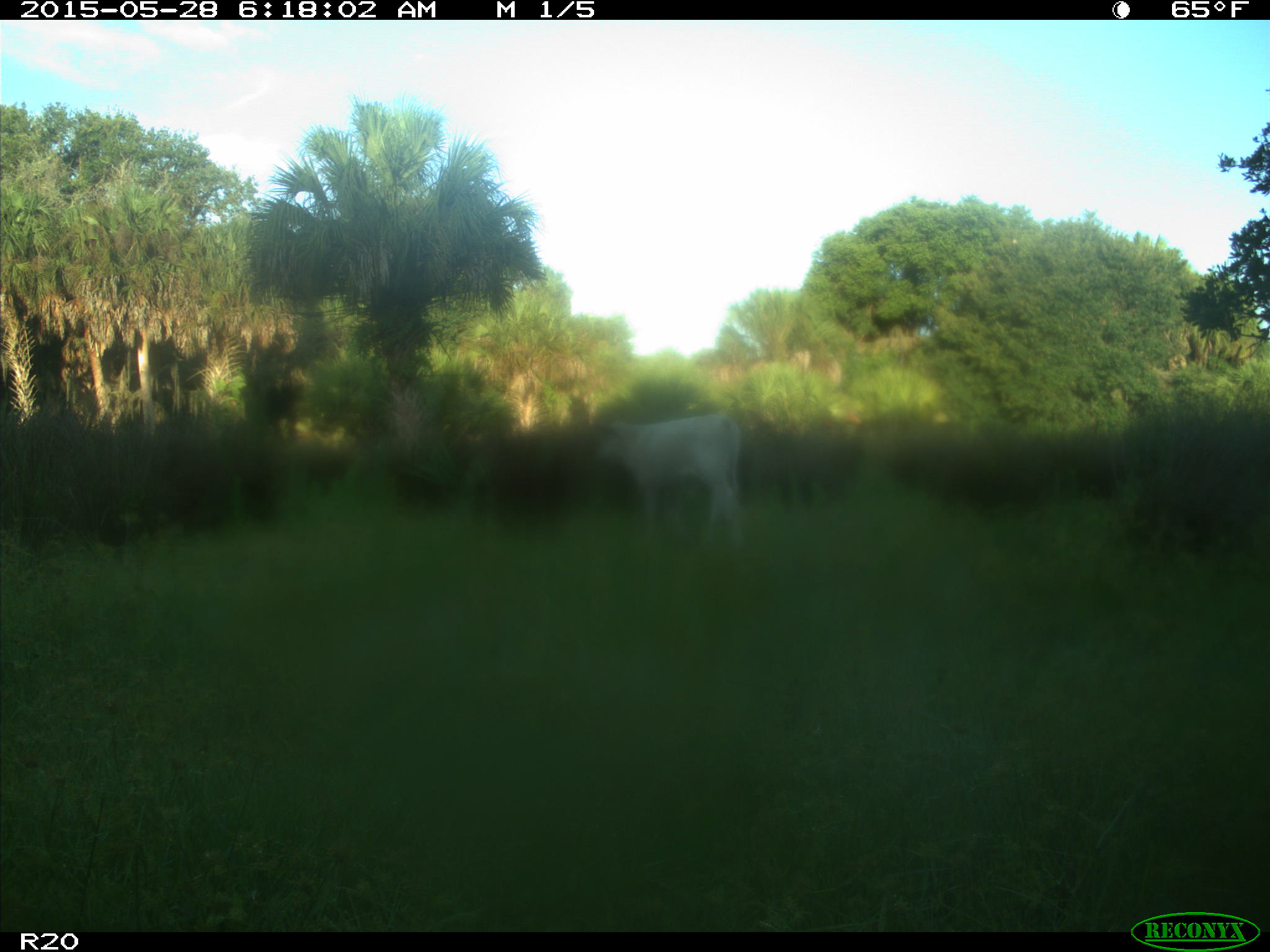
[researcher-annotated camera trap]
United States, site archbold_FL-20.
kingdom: Animalia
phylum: Chordata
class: Mammalia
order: Artiodactyla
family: Bovidae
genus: Bos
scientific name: Bos taurus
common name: domestic cow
Bos taurus (domestic cow).